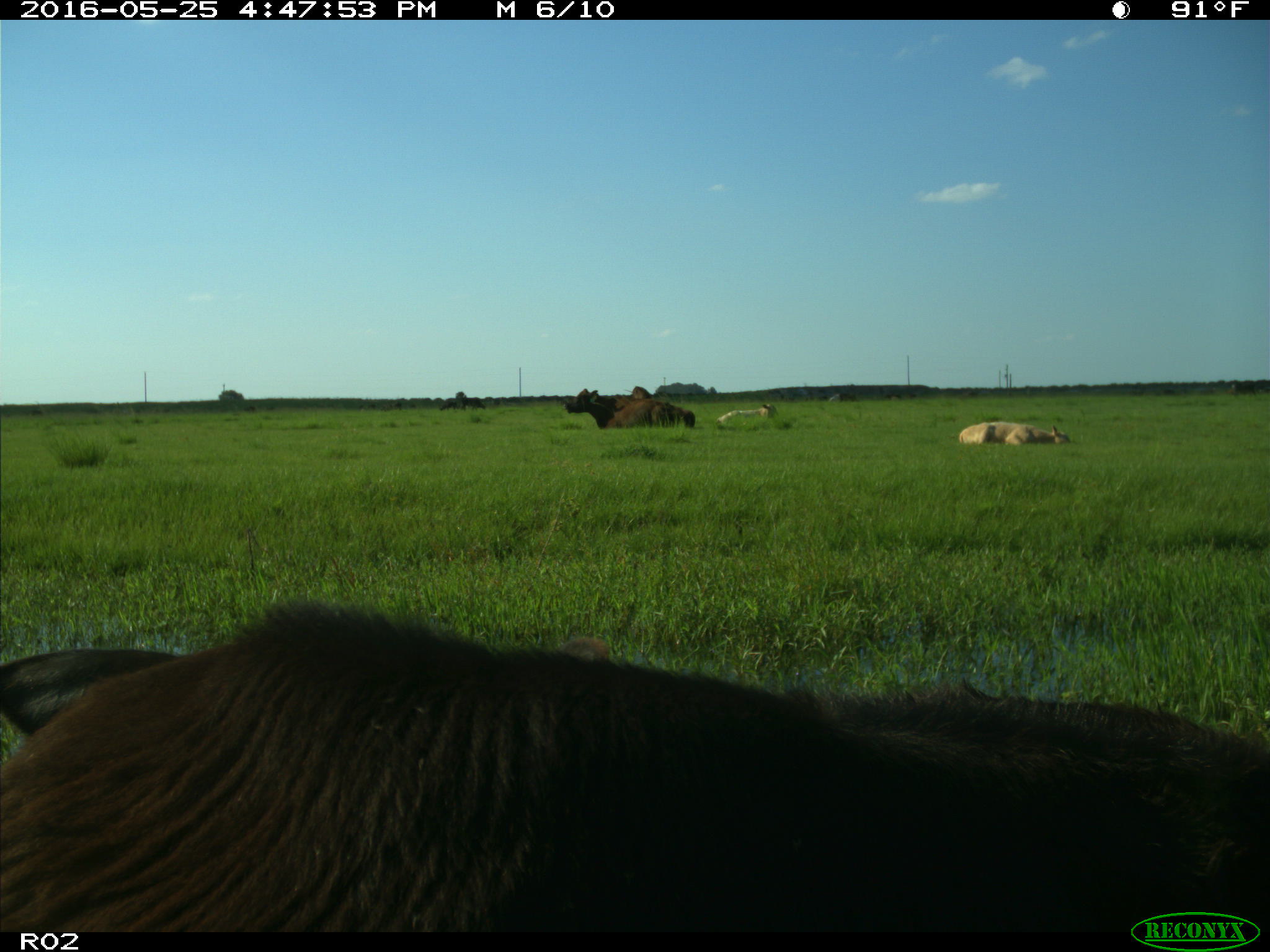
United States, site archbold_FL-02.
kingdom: Animalia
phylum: Chordata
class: Mammalia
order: Artiodactyla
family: Bovidae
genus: Bos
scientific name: Bos taurus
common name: domestic cow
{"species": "Bos taurus (domestic cow)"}